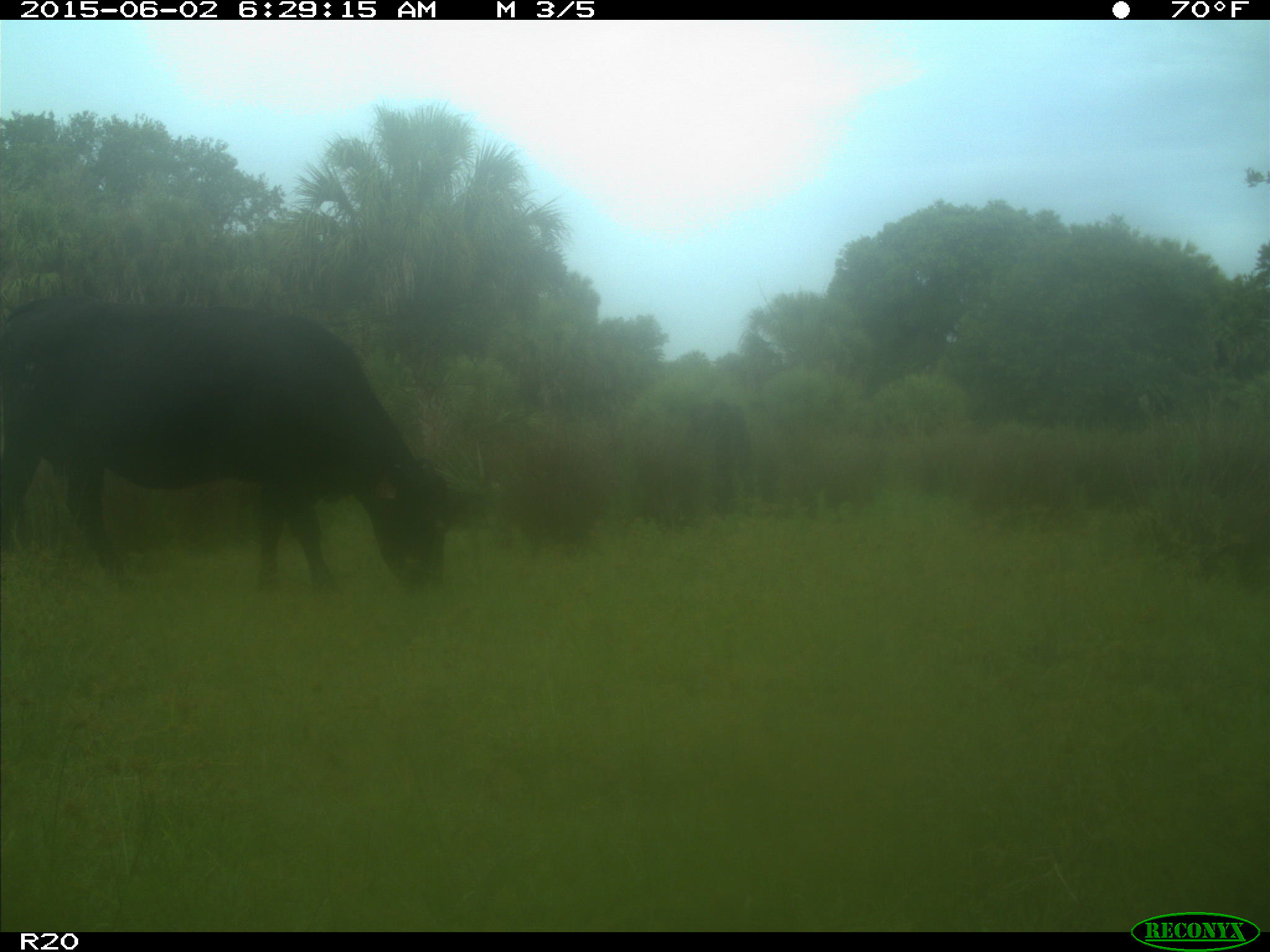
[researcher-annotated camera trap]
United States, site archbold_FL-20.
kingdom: Animalia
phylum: Chordata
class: Mammalia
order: Artiodactyla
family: Bovidae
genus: Bos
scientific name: Bos taurus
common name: domestic cow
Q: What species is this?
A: Bos taurus (domestic cow).